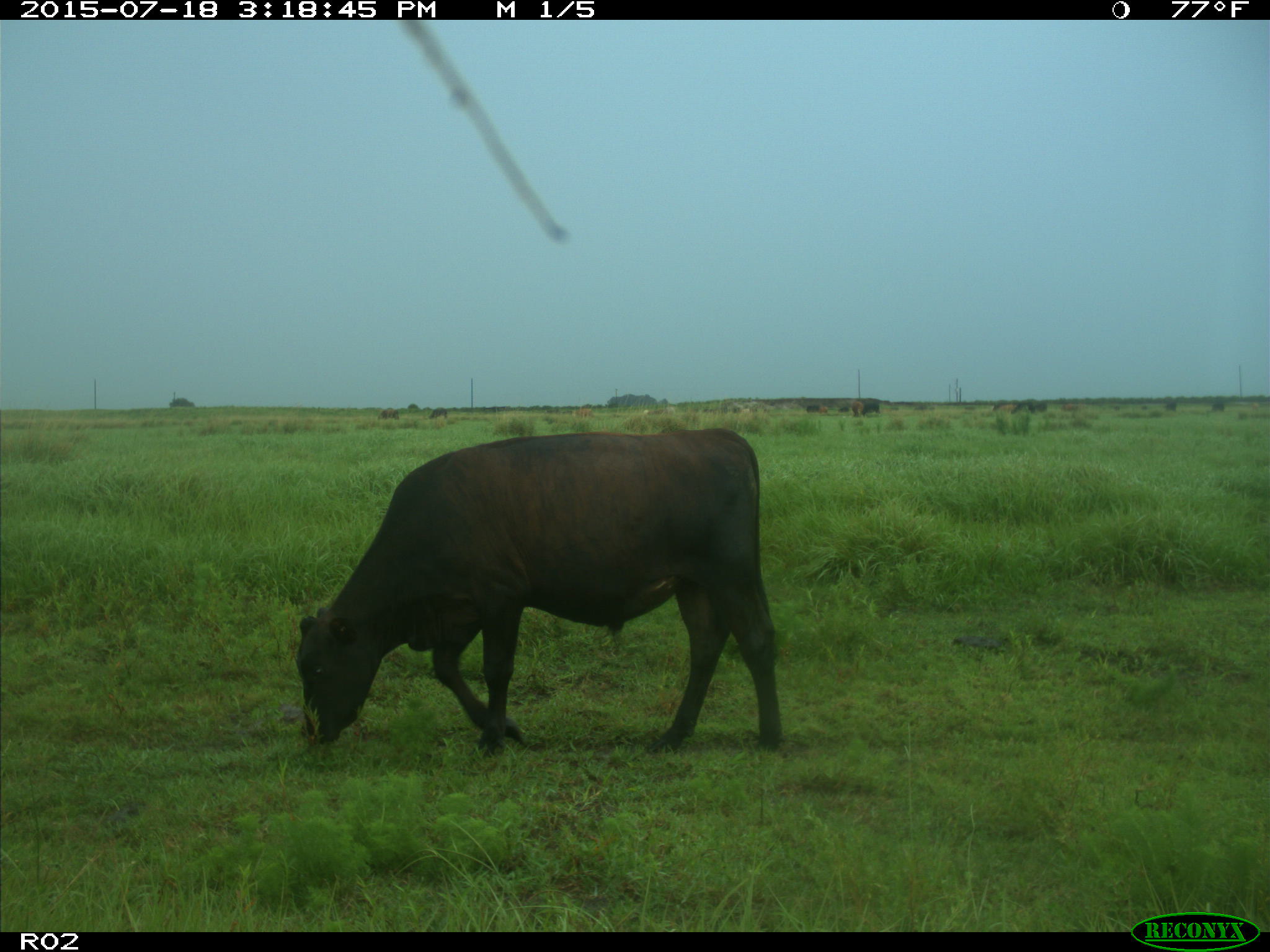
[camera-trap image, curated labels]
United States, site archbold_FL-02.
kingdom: Animalia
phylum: Chordata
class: Mammalia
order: Artiodactyla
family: Bovidae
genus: Bos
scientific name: Bos taurus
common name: domestic cow